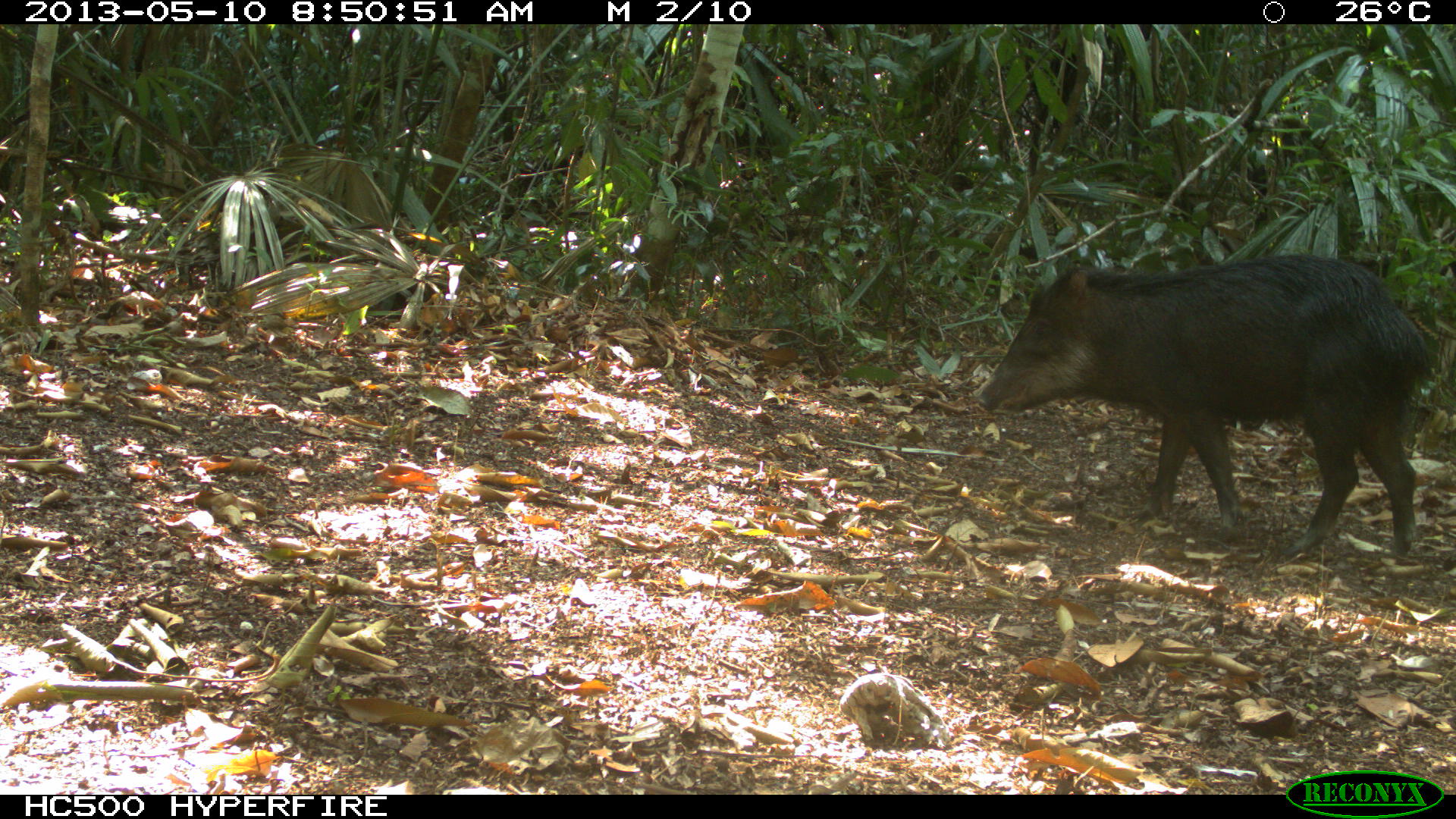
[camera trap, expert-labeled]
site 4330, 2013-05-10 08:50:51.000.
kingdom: Animalia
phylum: Chordata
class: Mammalia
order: Artiodactyla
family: Tayassuidae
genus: Tayassu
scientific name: Tayassu pecari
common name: white-lipped peccary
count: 2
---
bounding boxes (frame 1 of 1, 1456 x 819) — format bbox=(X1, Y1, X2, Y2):
tayassu pecari: bbox=(975, 251, 1439, 560)